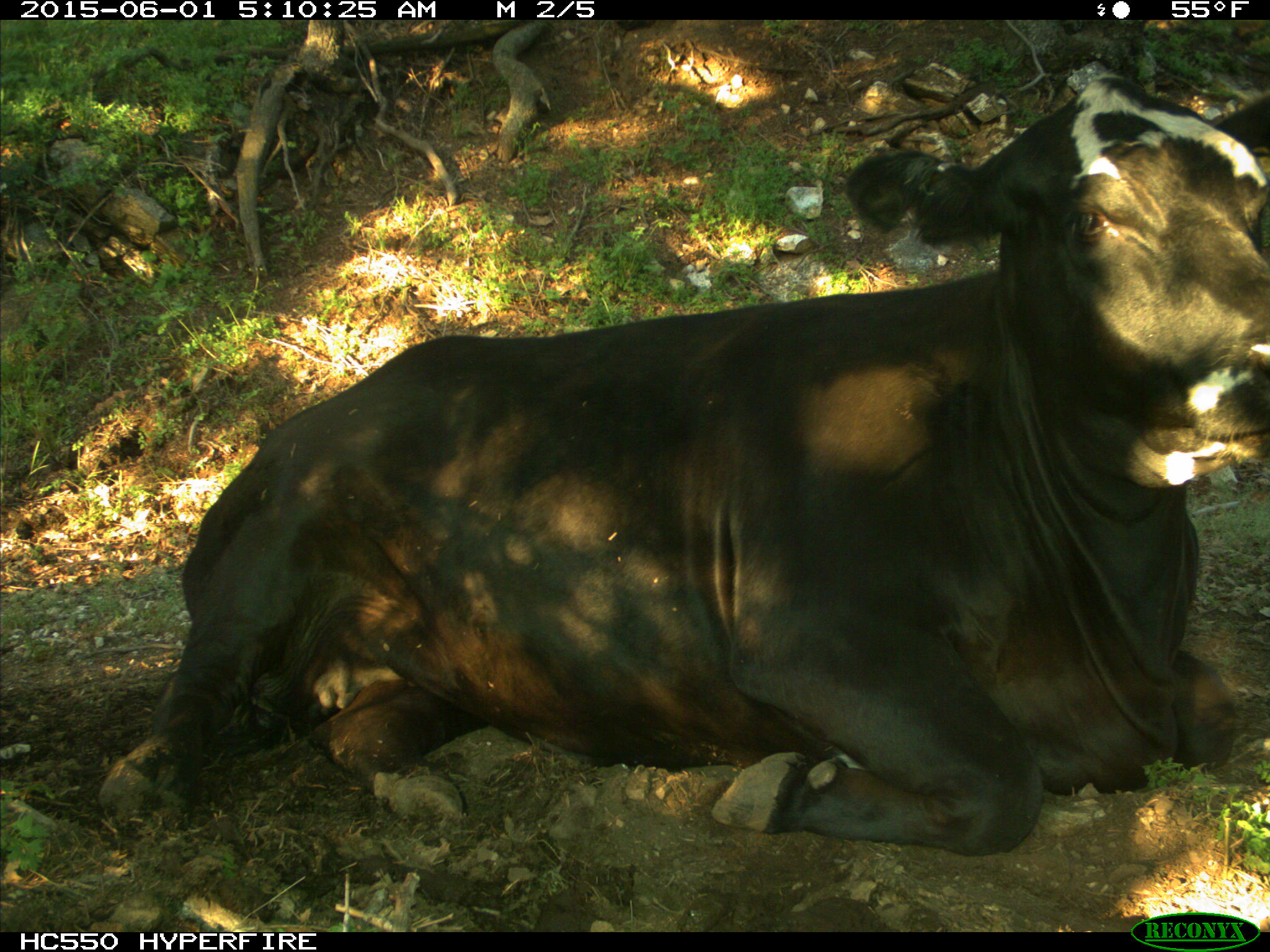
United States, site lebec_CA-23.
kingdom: Animalia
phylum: Chordata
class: Mammalia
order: Artiodactyla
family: Bovidae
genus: Bos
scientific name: Bos taurus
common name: domestic cow